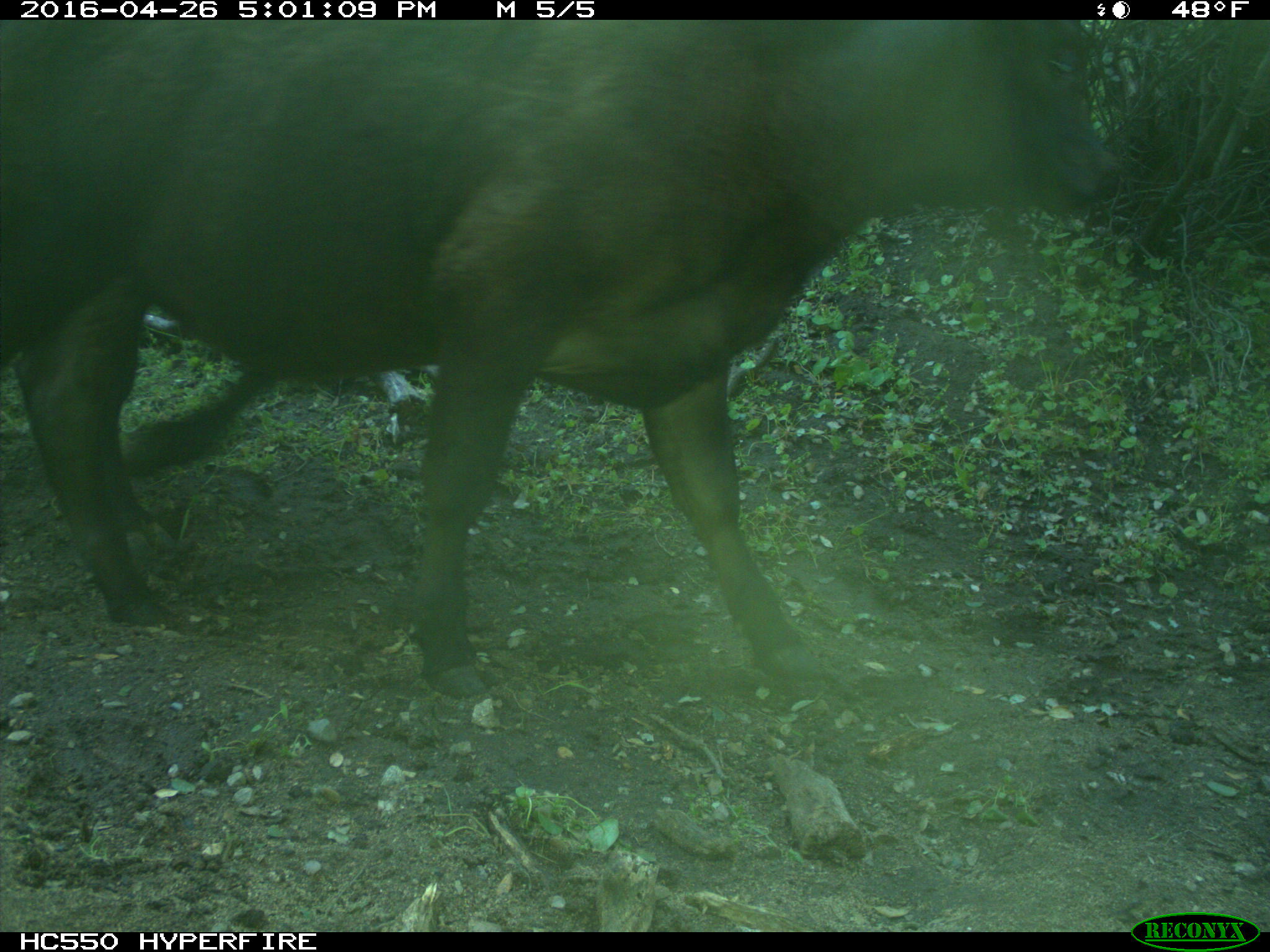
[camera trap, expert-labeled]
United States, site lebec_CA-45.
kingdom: Animalia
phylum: Chordata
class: Mammalia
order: Artiodactyla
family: Bovidae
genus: Bos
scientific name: Bos taurus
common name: domestic cow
Bos taurus (domestic cow).